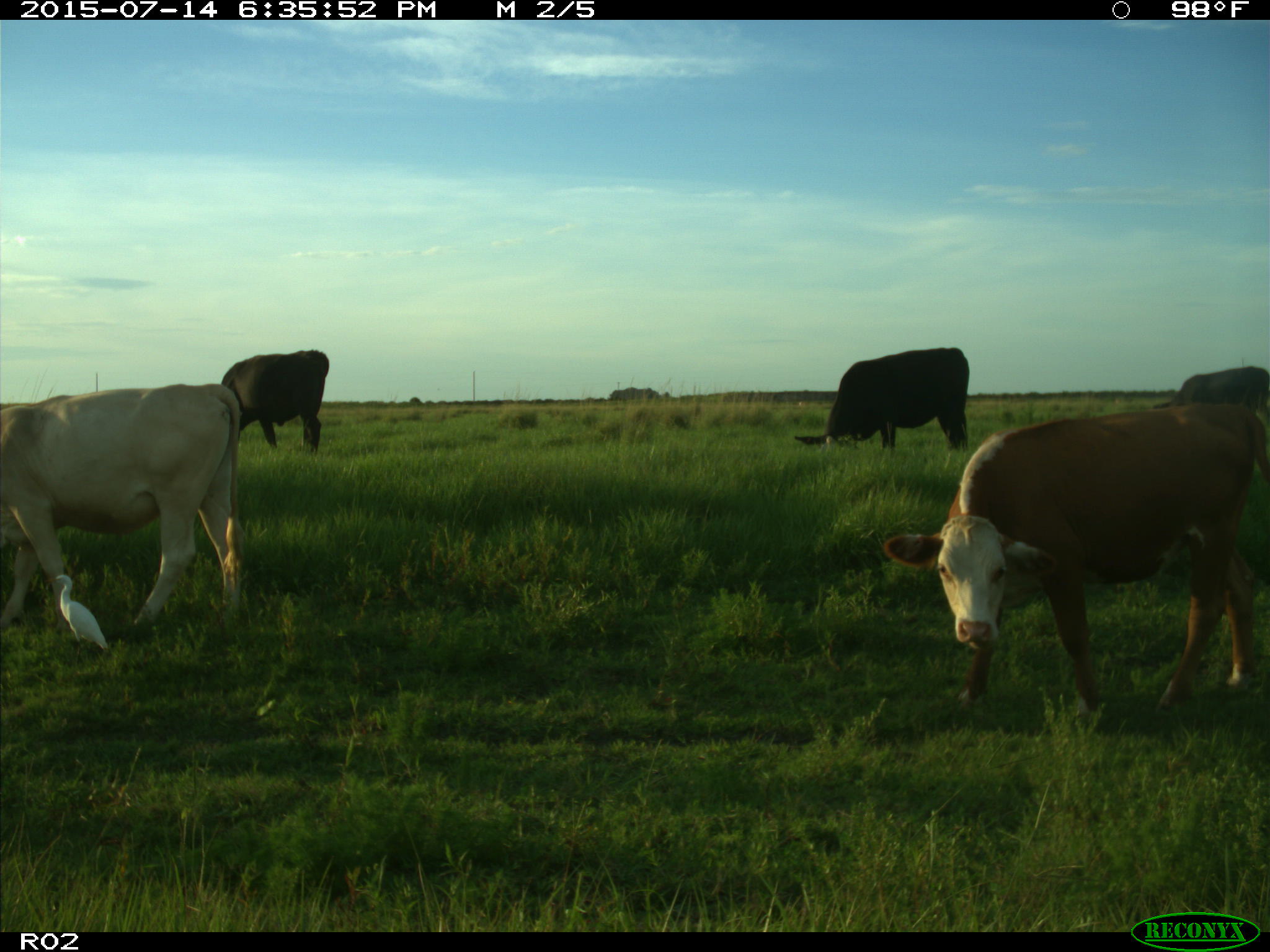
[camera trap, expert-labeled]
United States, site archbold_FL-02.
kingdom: Animalia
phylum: Chordata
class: Mammalia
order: Artiodactyla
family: Bovidae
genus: Bos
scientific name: Bos taurus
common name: domestic cow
Bos taurus (domestic cow).